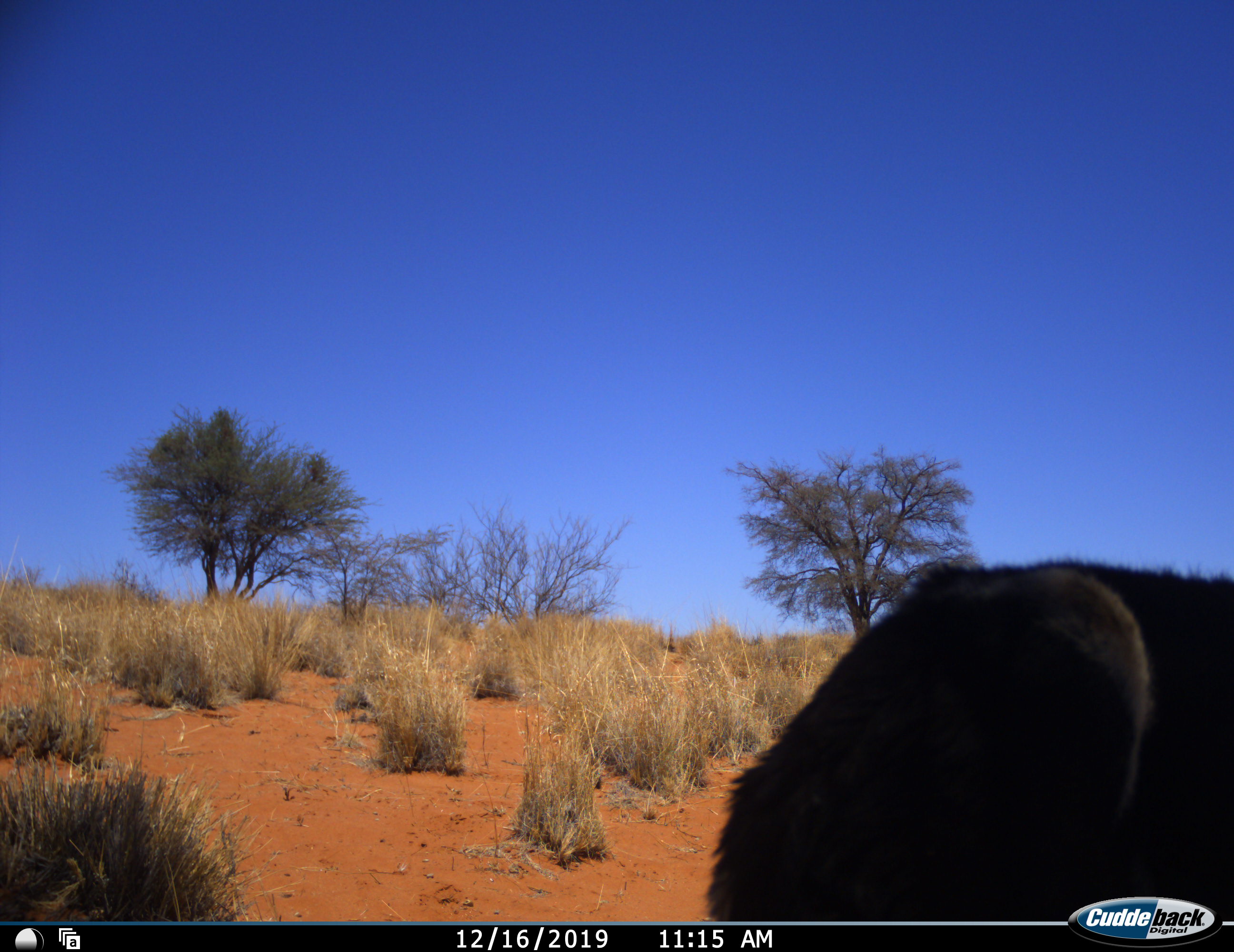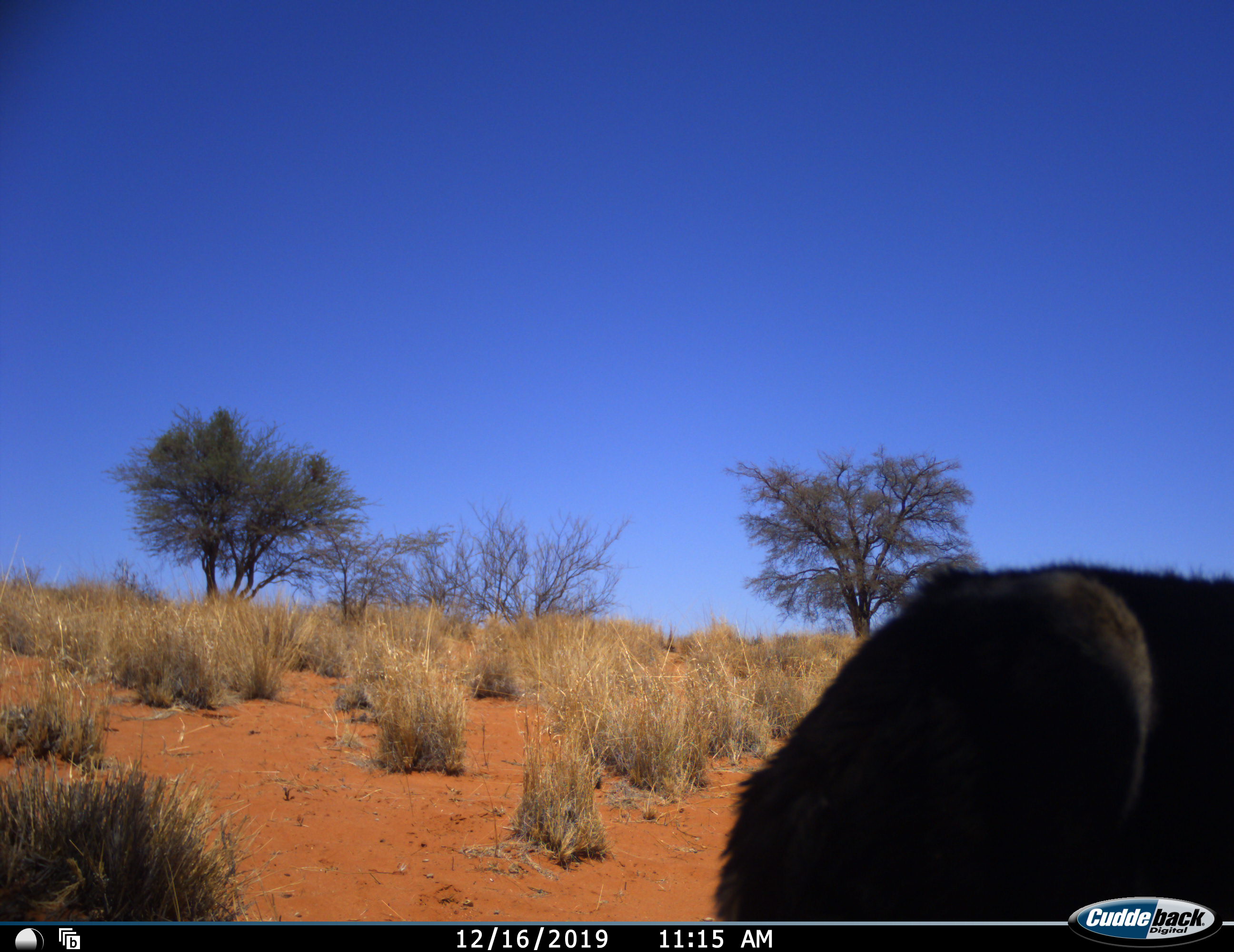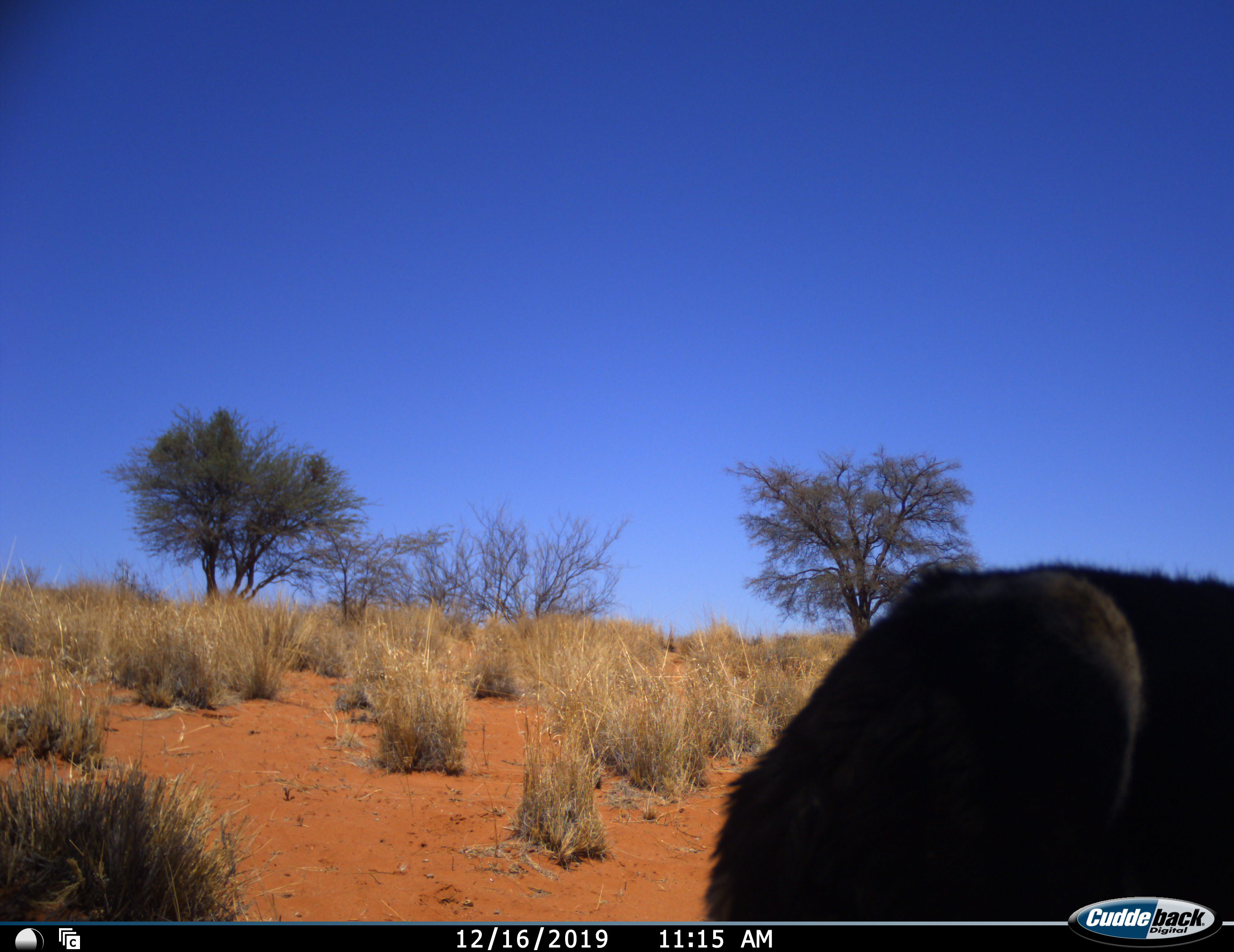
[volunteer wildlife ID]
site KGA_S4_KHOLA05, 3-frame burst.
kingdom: Animalia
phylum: Chordata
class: Mammalia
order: Artiodactyla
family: Bovidae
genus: Connochaetes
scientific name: Connochaetes taurinus taurinus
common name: blue wildebeest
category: wildebeestblue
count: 1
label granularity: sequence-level